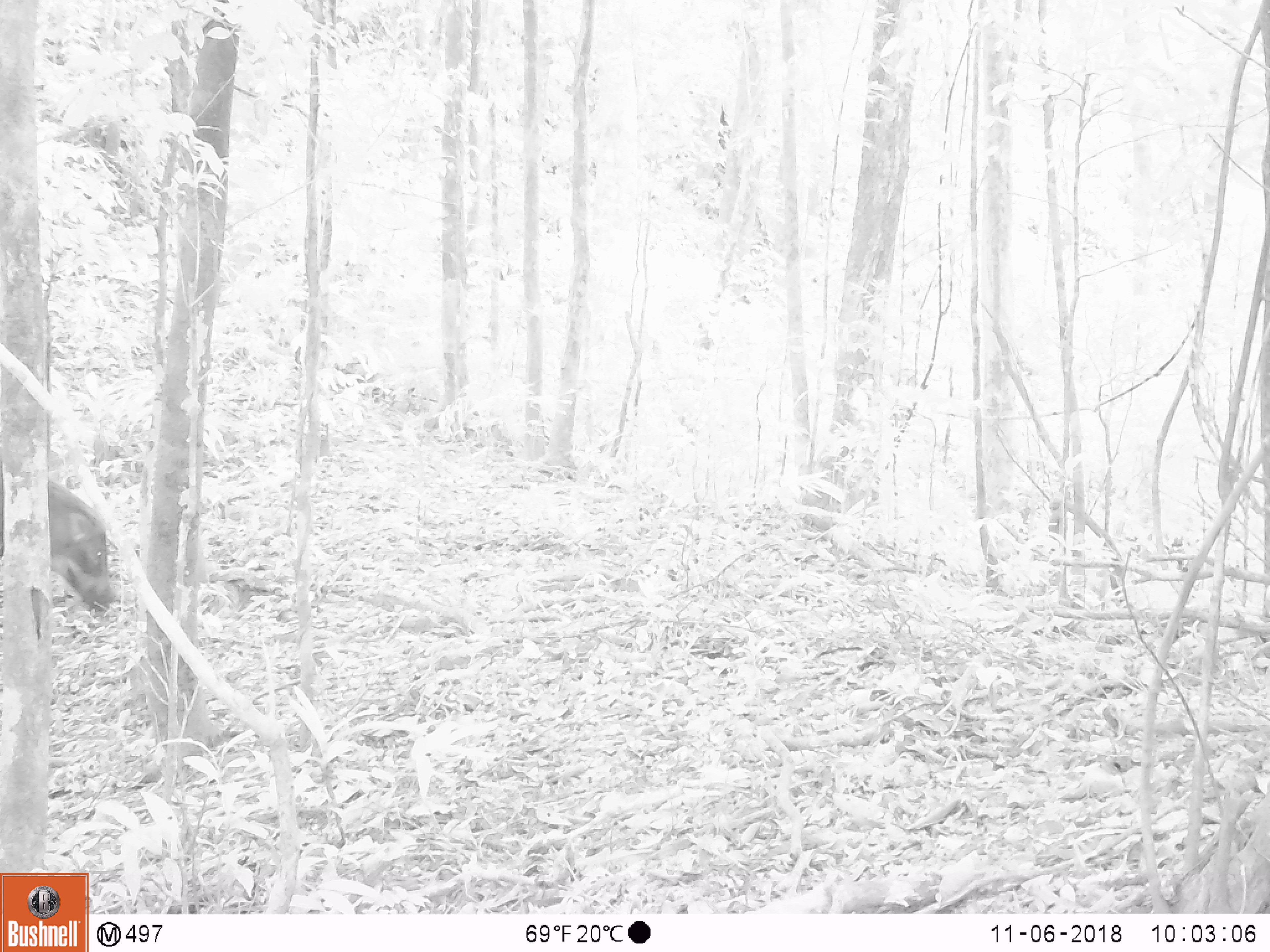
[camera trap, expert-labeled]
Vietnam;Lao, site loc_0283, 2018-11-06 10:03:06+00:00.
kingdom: Animalia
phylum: Chordata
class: Mammalia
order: Artiodactyla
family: Suidae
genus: Sus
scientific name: Sus scrofa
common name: eurasian wild pig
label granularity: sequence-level